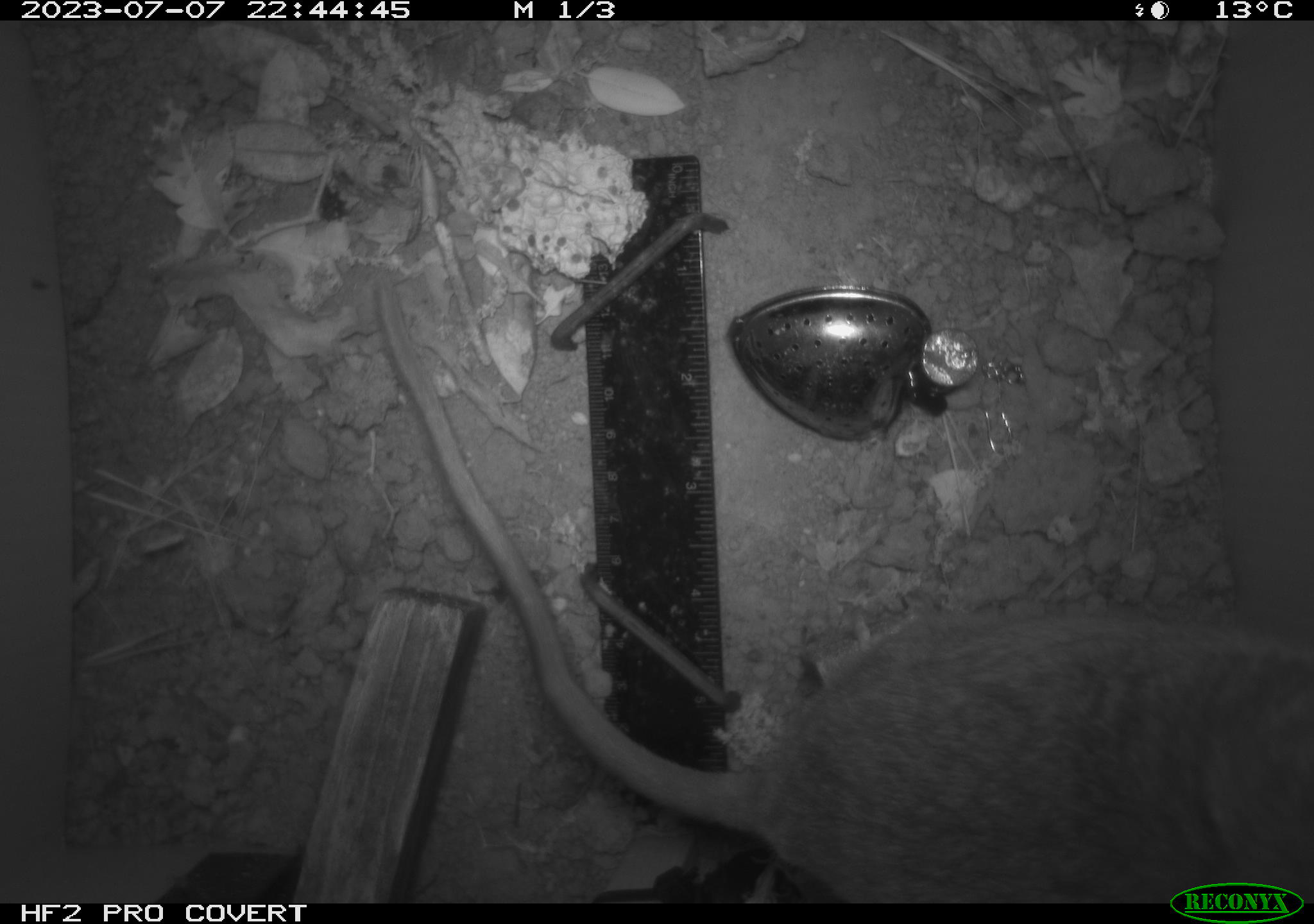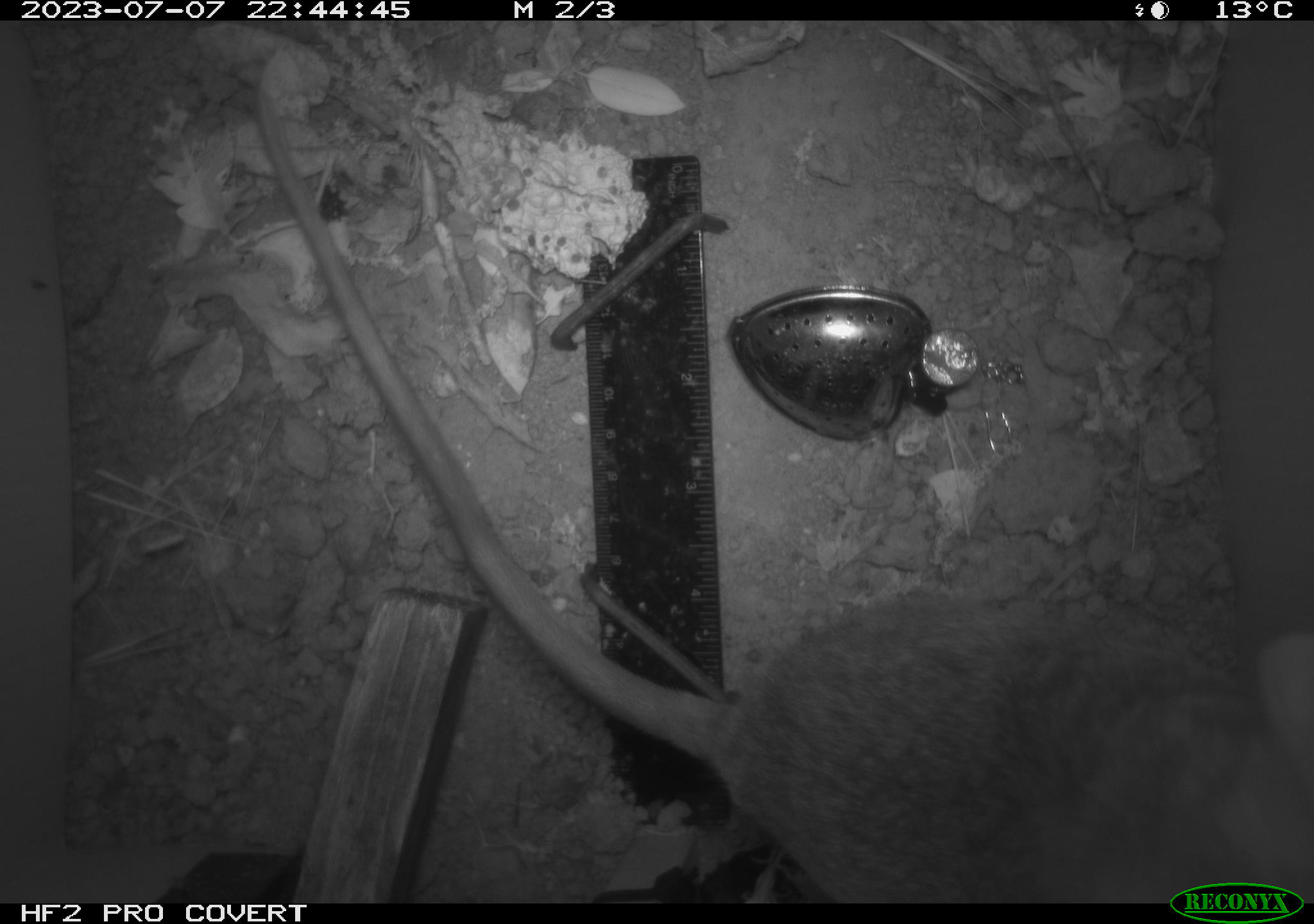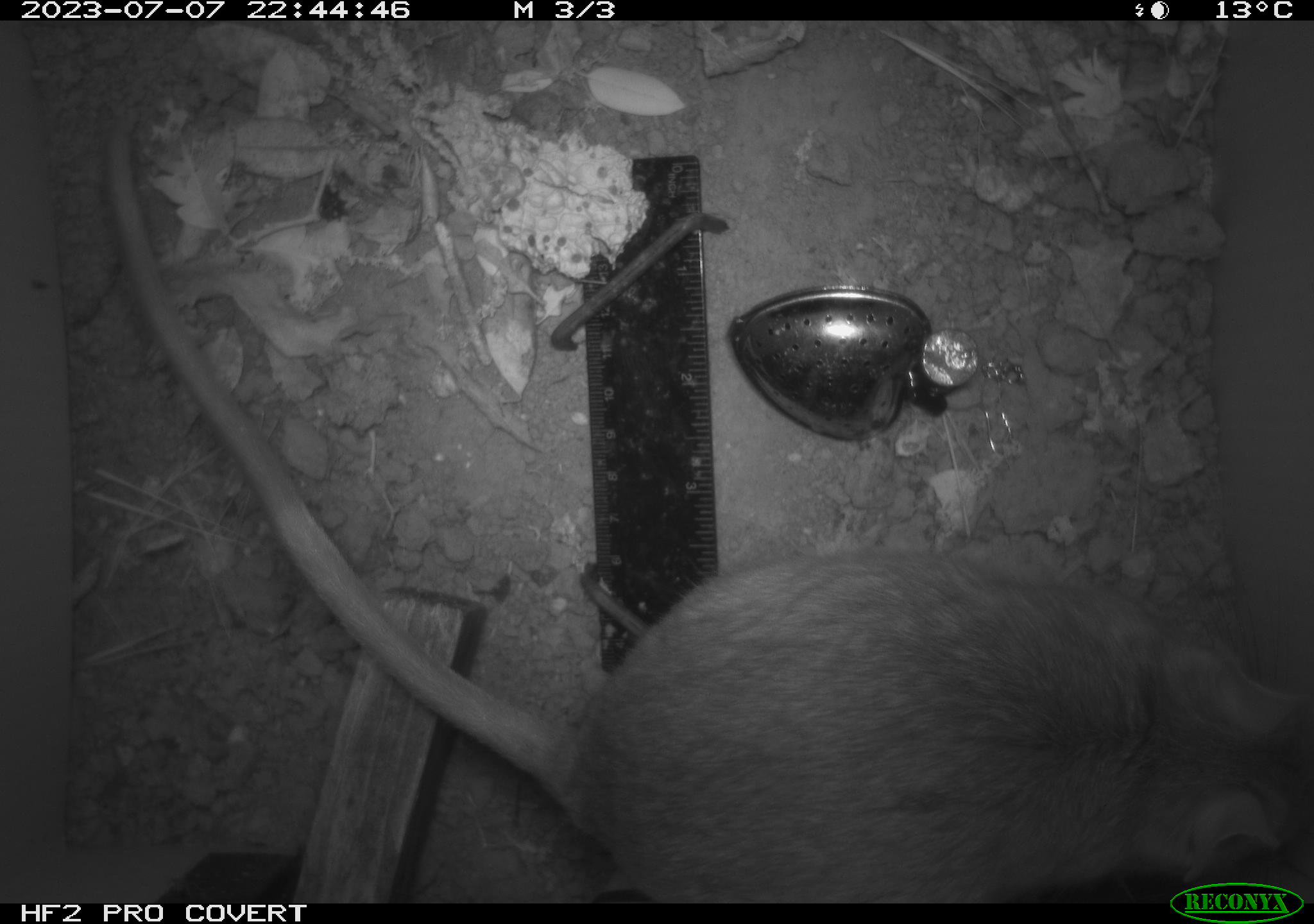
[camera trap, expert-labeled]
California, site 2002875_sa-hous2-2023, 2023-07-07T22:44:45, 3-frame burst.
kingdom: Animalia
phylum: Chordata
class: Mammalia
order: Rodentia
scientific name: Rodentia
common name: mouse species